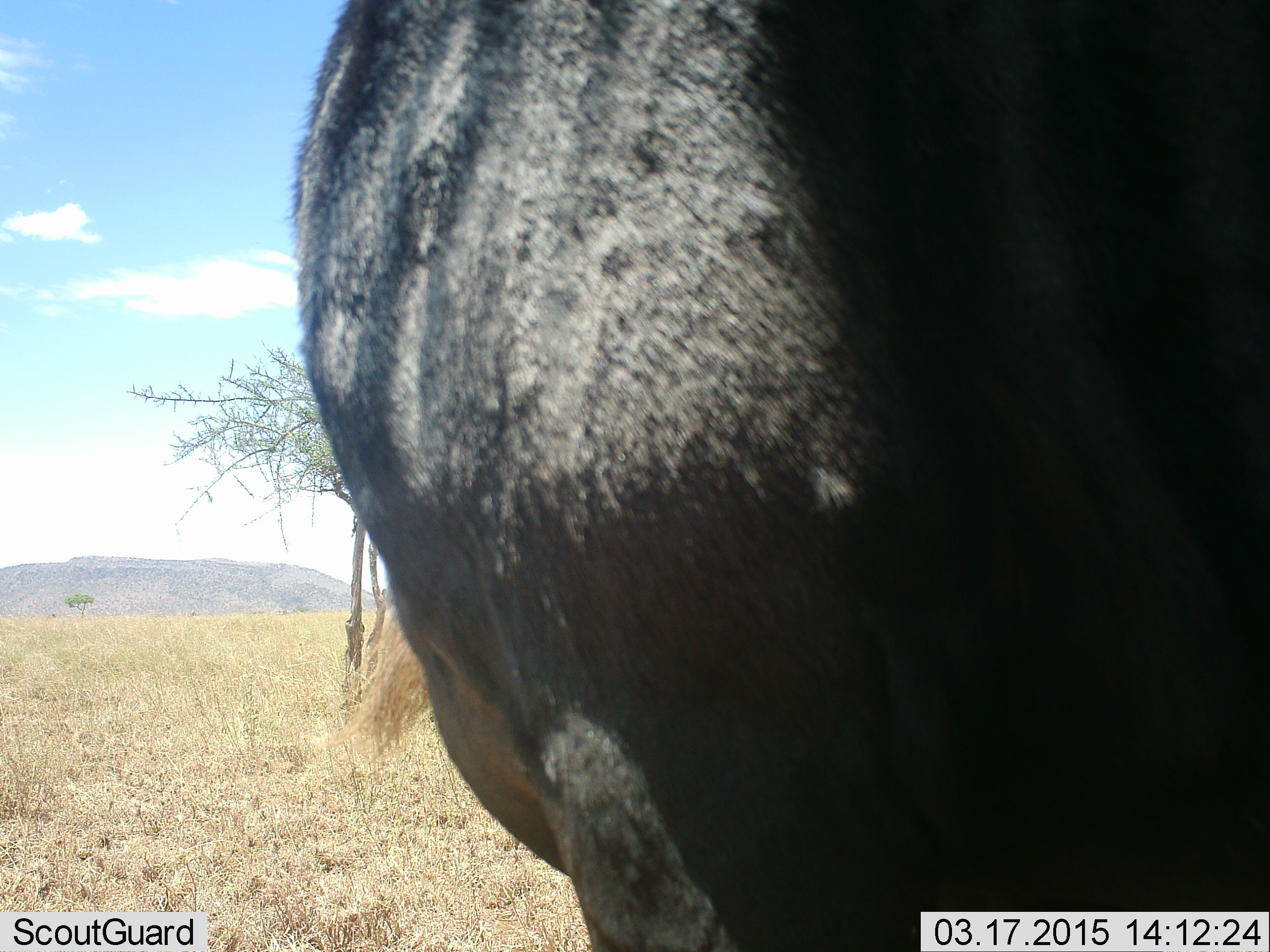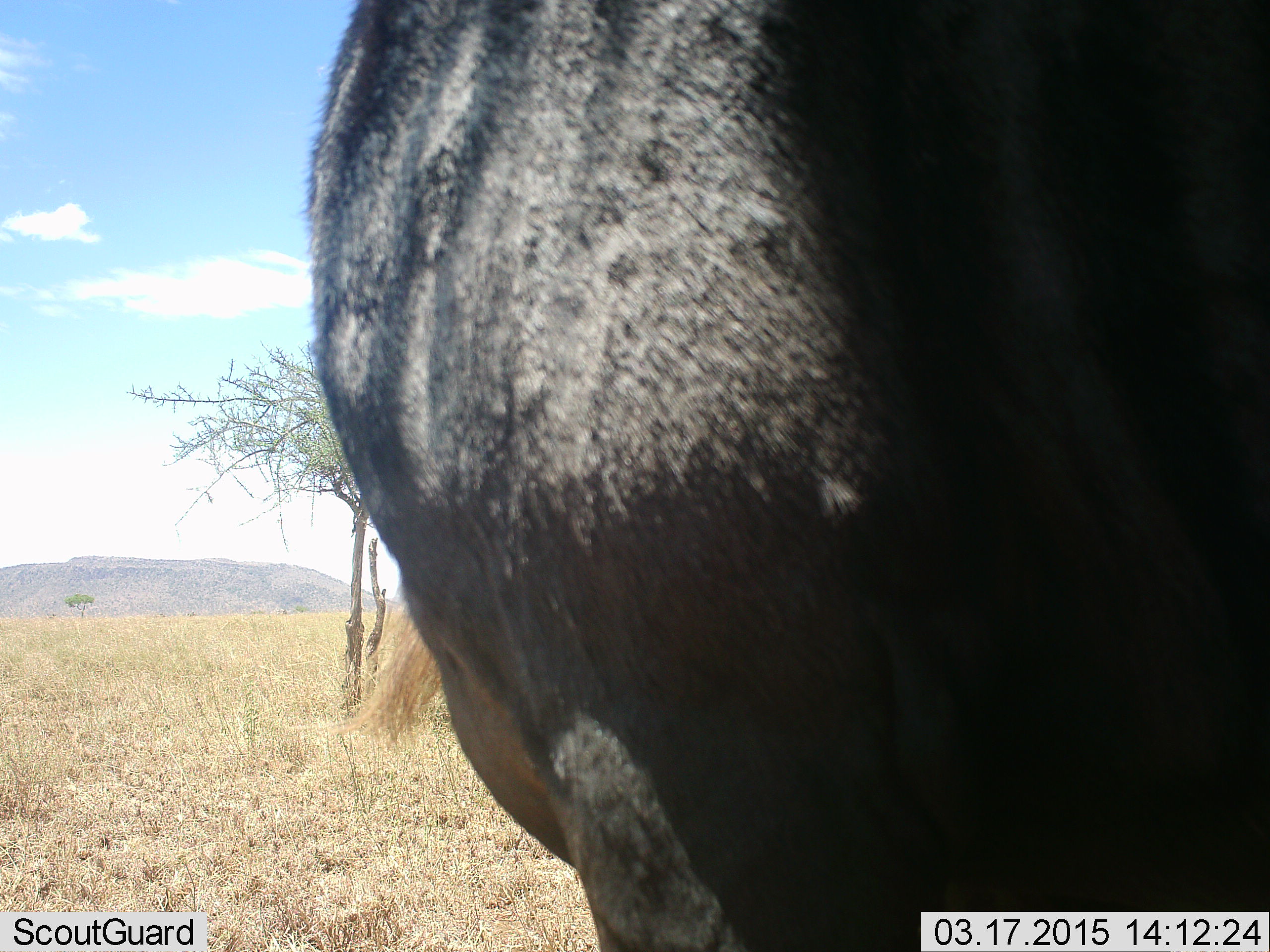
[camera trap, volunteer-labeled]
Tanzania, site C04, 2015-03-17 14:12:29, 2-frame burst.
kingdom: Animalia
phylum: Chordata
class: Mammalia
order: Artiodactyla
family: Bovidae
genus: Connochaetes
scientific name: Connochaetes taurinus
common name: blue wildebeest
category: wildebeest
Wildebeest (blue wildebeest) (Connochaetes taurinus), count 1. Behavior (volunteer vote fractions): standing 90%, resting 0%, moving 20%, interacting 0%. Young present (vote fraction): 0%. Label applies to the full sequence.